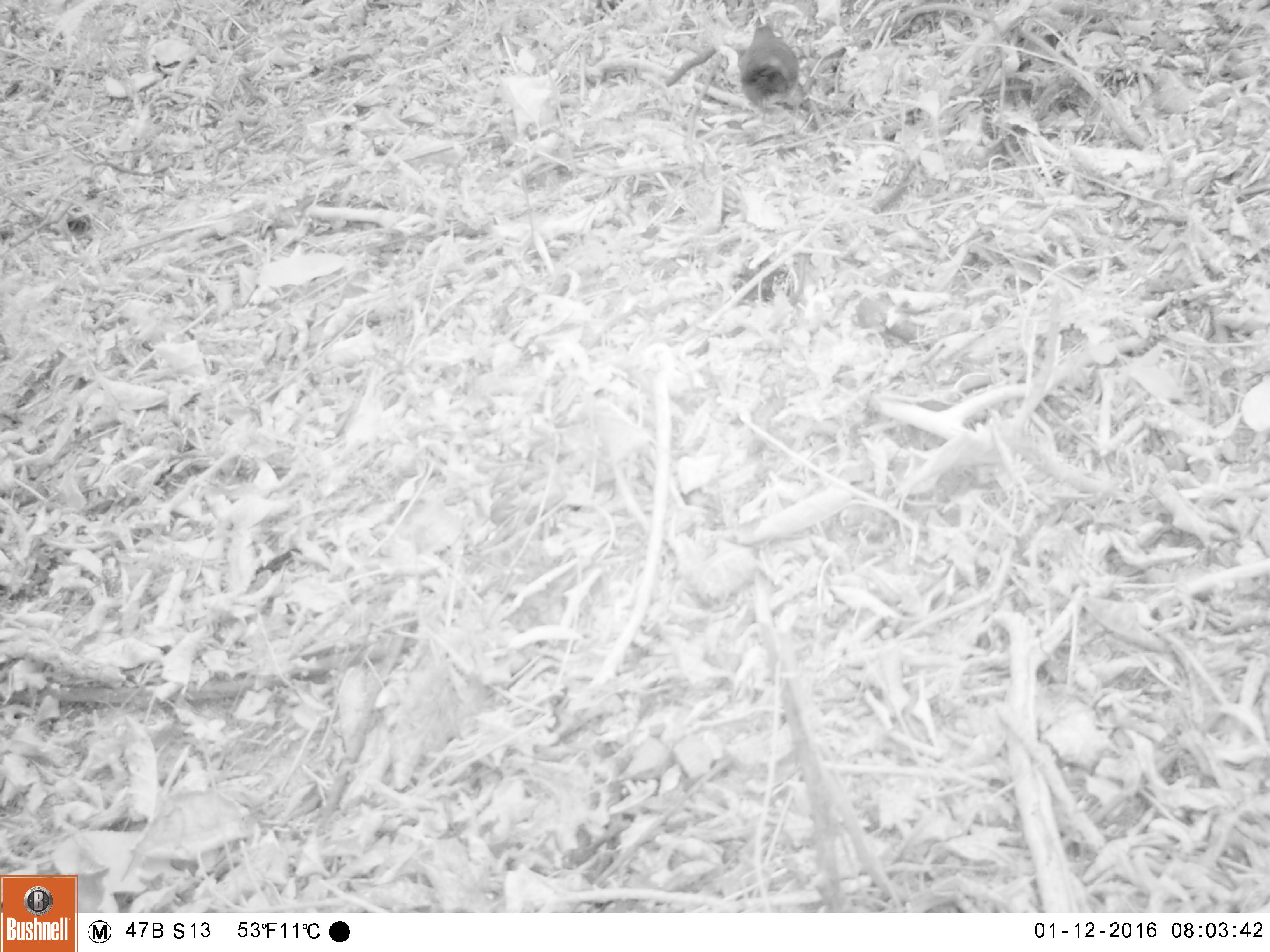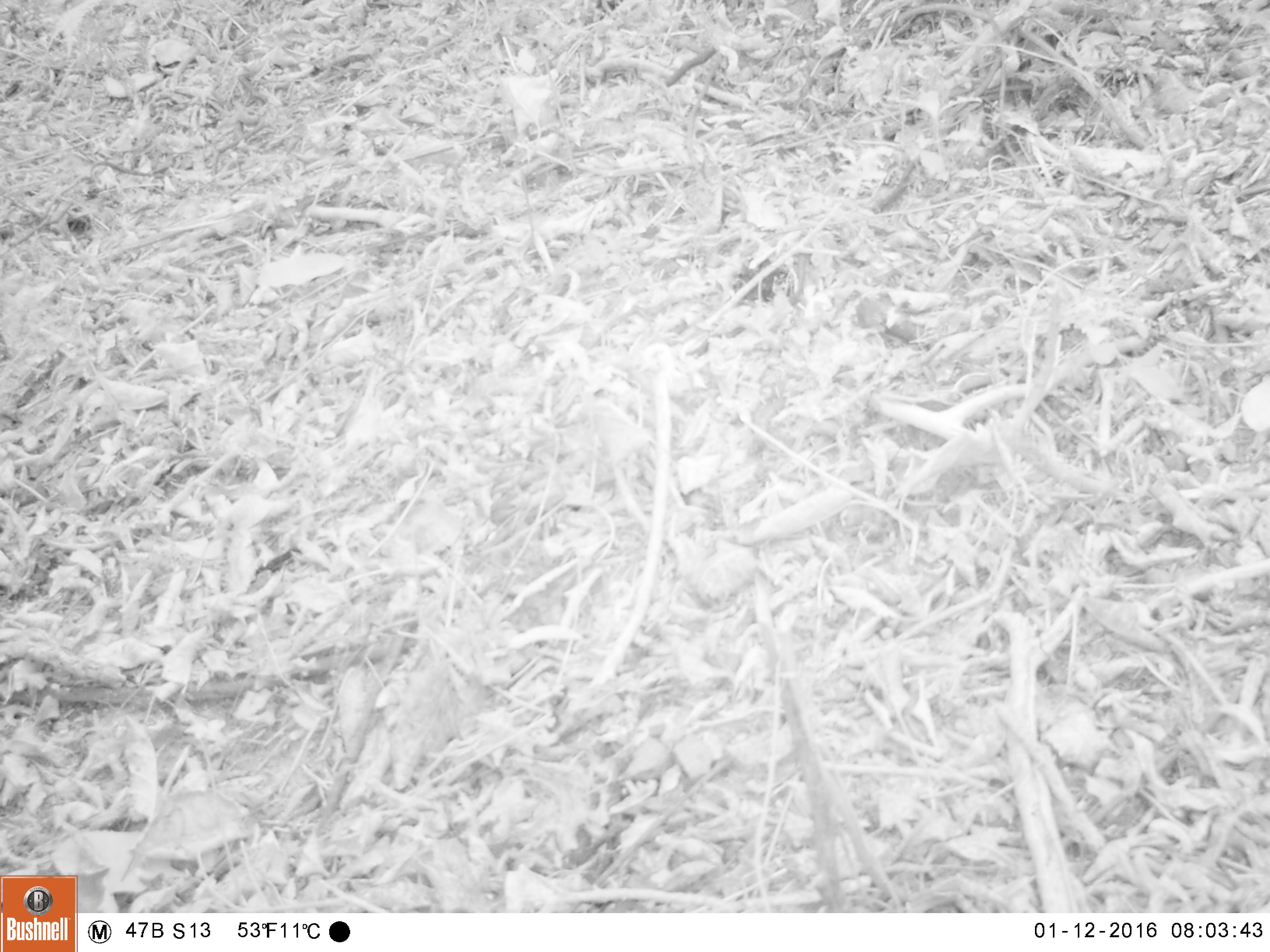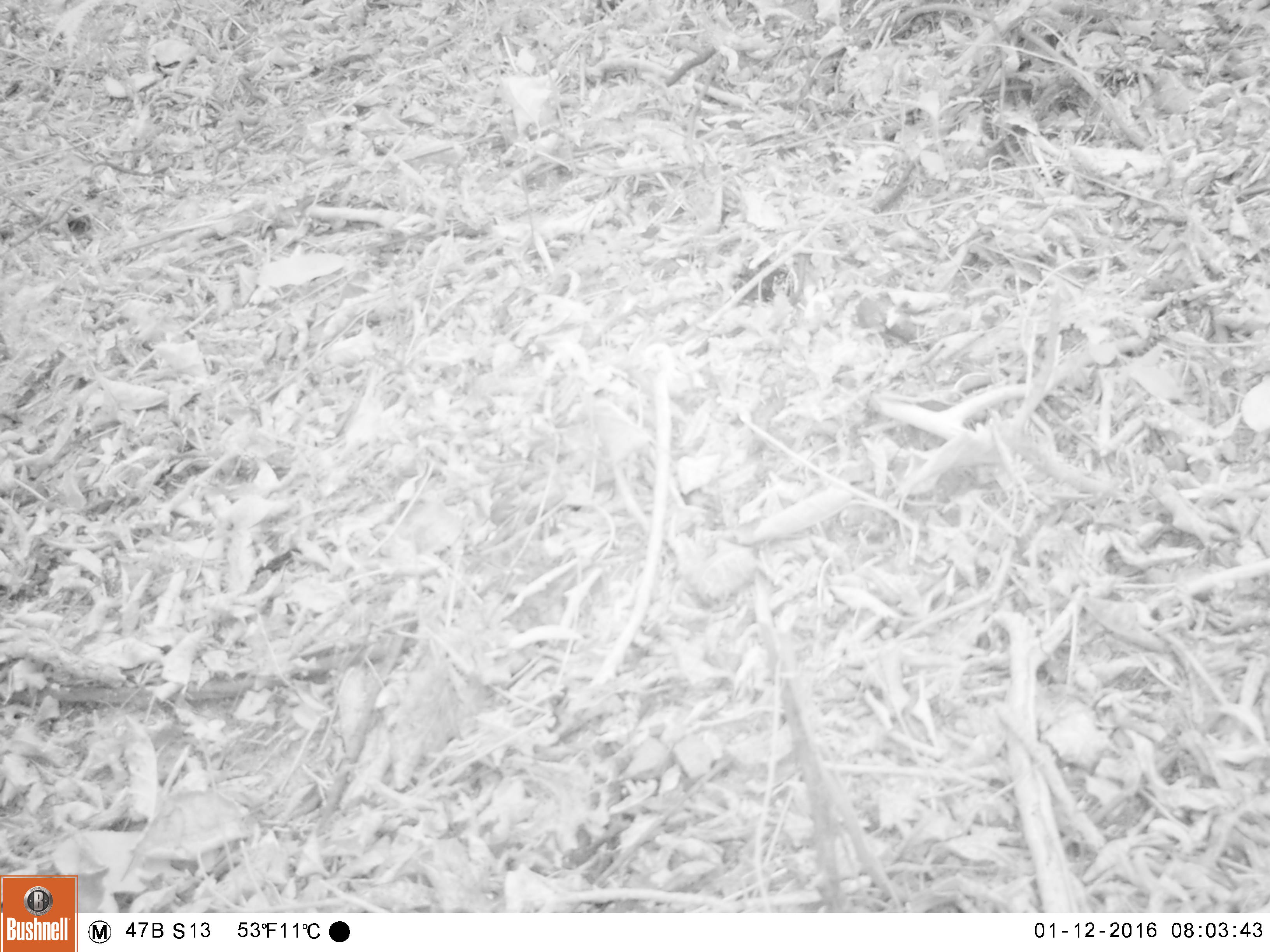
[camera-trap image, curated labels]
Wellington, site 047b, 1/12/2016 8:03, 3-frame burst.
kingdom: Animalia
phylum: Chordata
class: Aves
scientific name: Aves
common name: bird